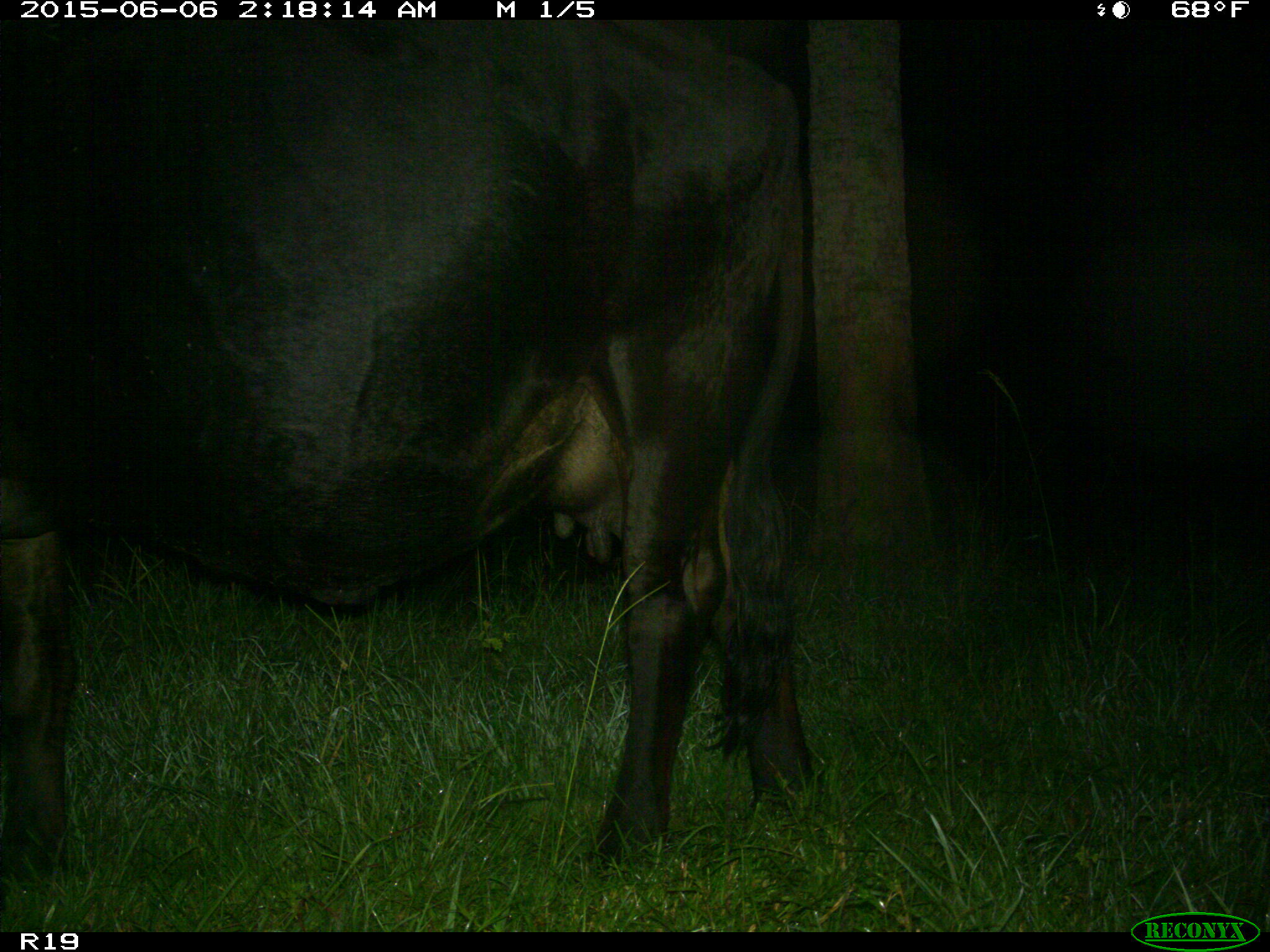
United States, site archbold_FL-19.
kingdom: Animalia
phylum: Chordata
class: Mammalia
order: Artiodactyla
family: Bovidae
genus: Bos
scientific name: Bos taurus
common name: domestic cow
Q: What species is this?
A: Bos taurus (domestic cow).